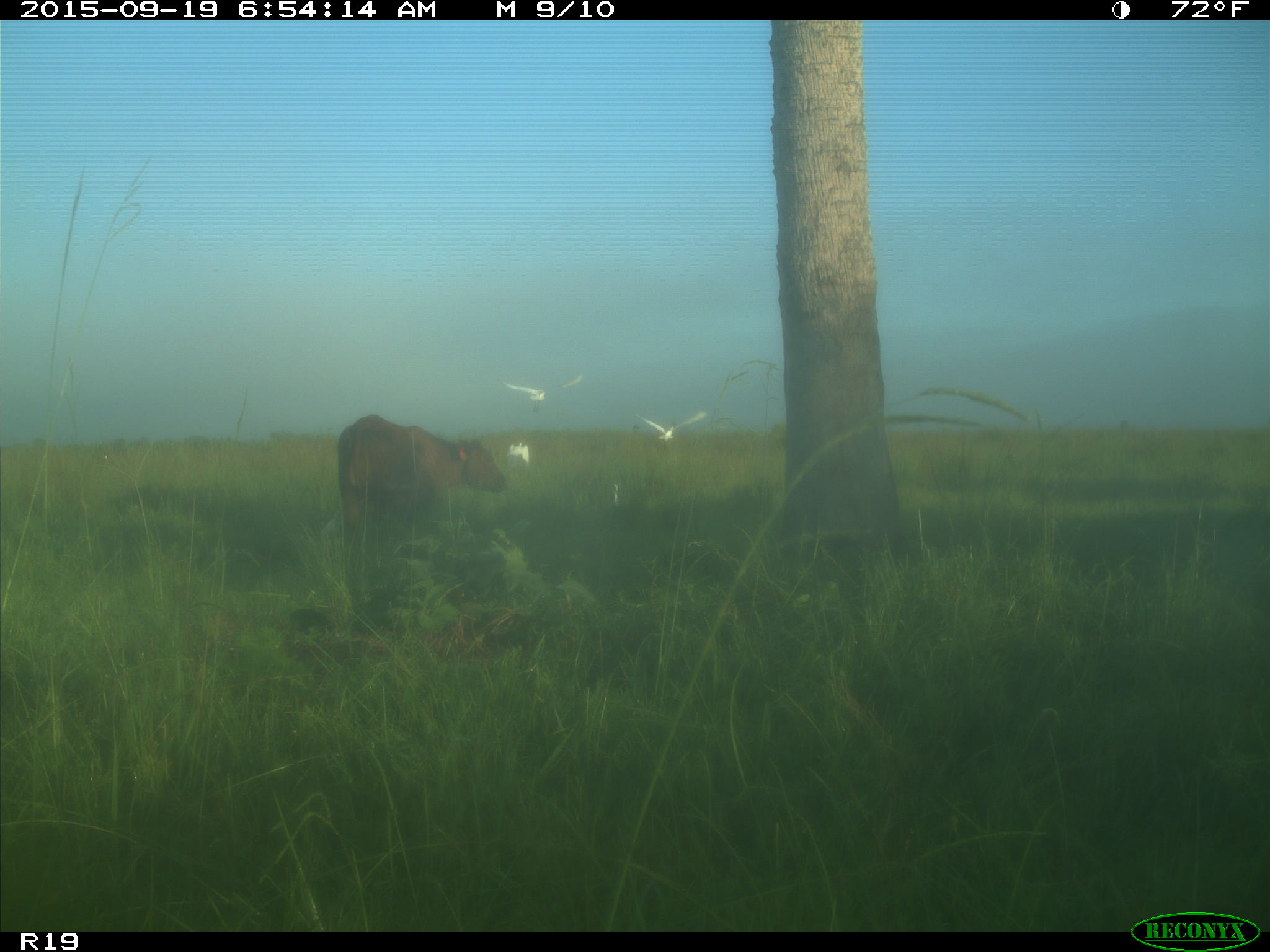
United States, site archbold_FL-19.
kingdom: Animalia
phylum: Chordata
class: Mammalia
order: Artiodactyla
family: Bovidae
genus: Bos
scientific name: Bos taurus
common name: domestic cow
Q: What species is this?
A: Bos taurus (domestic cow).